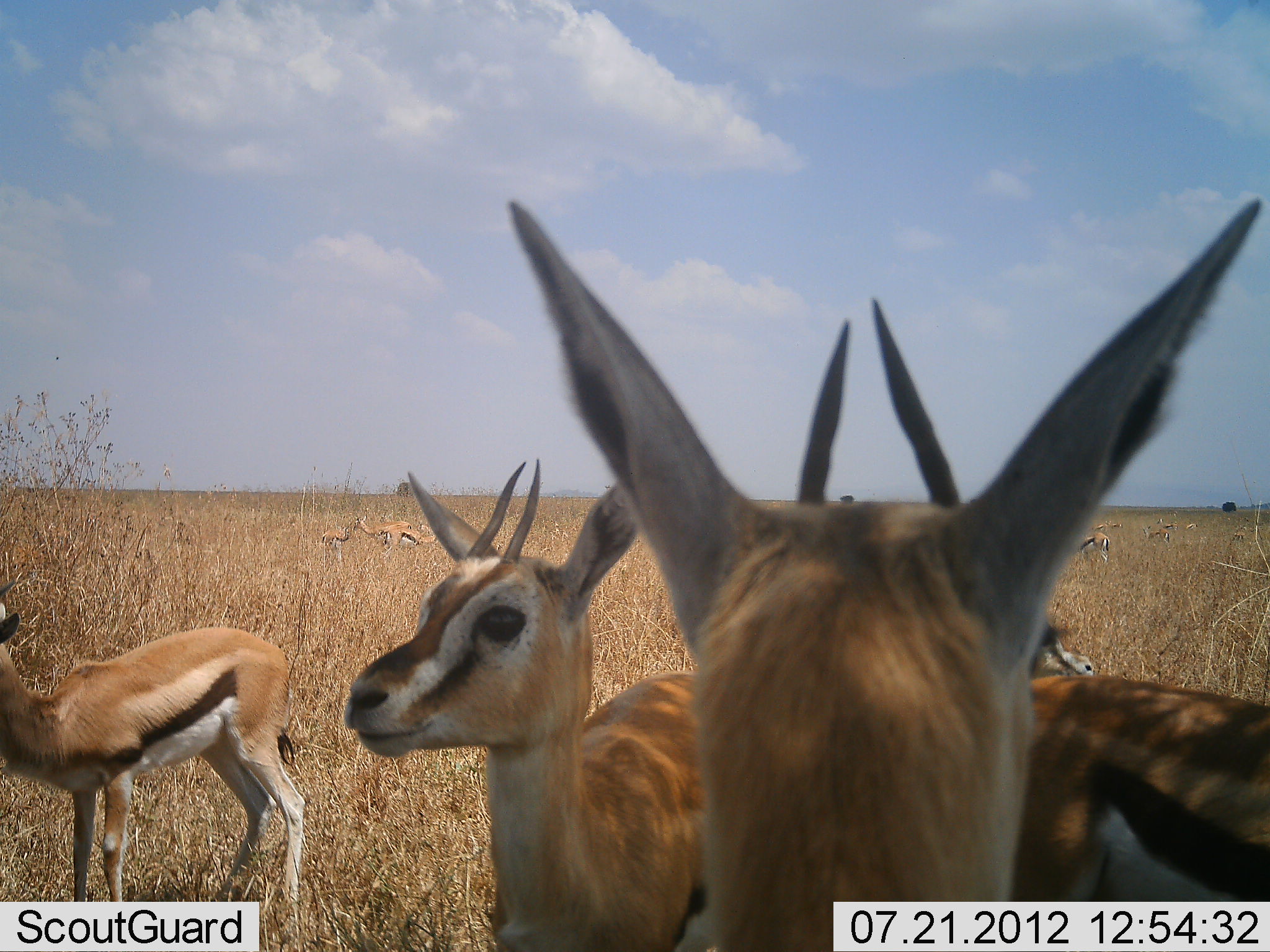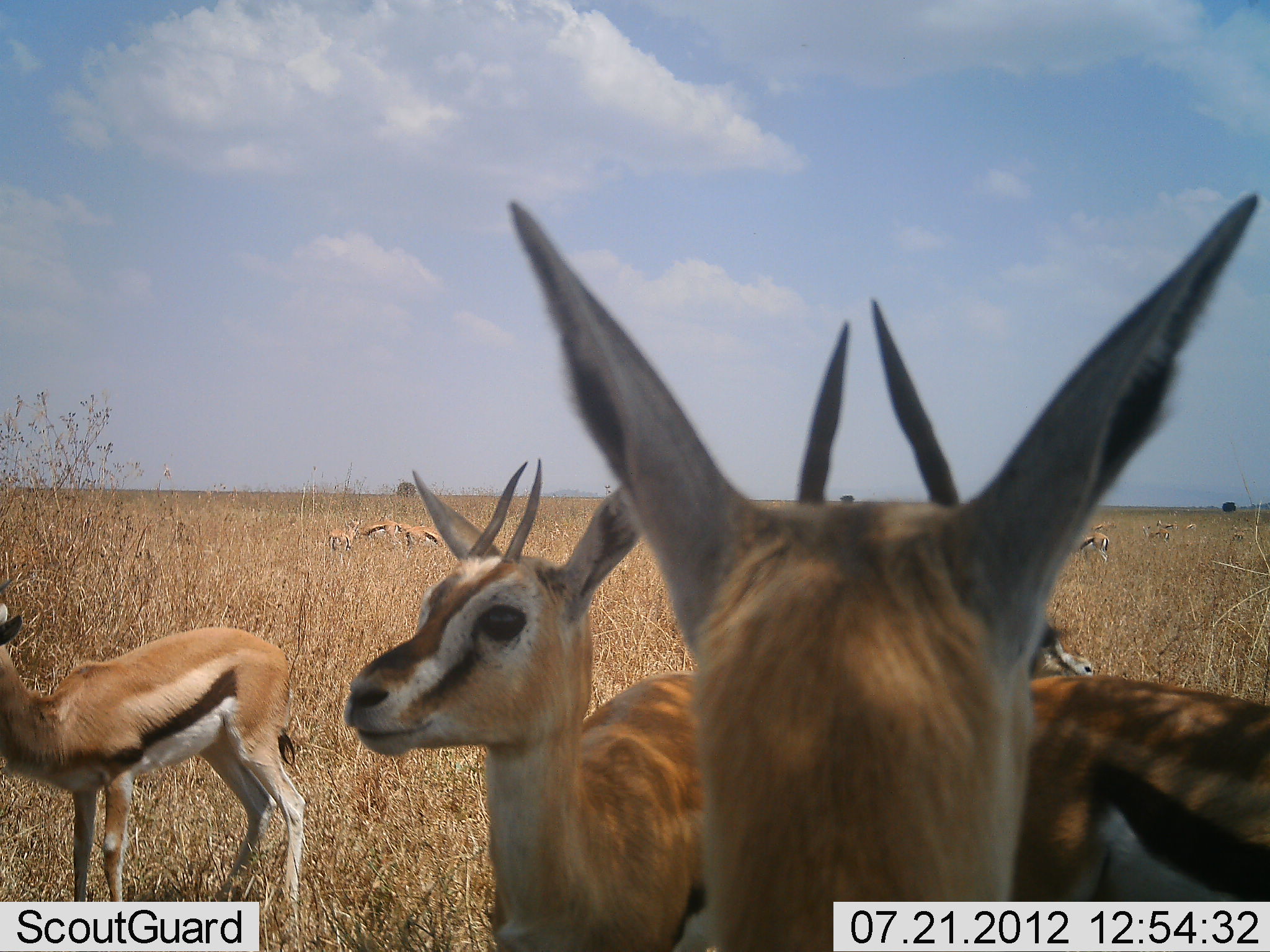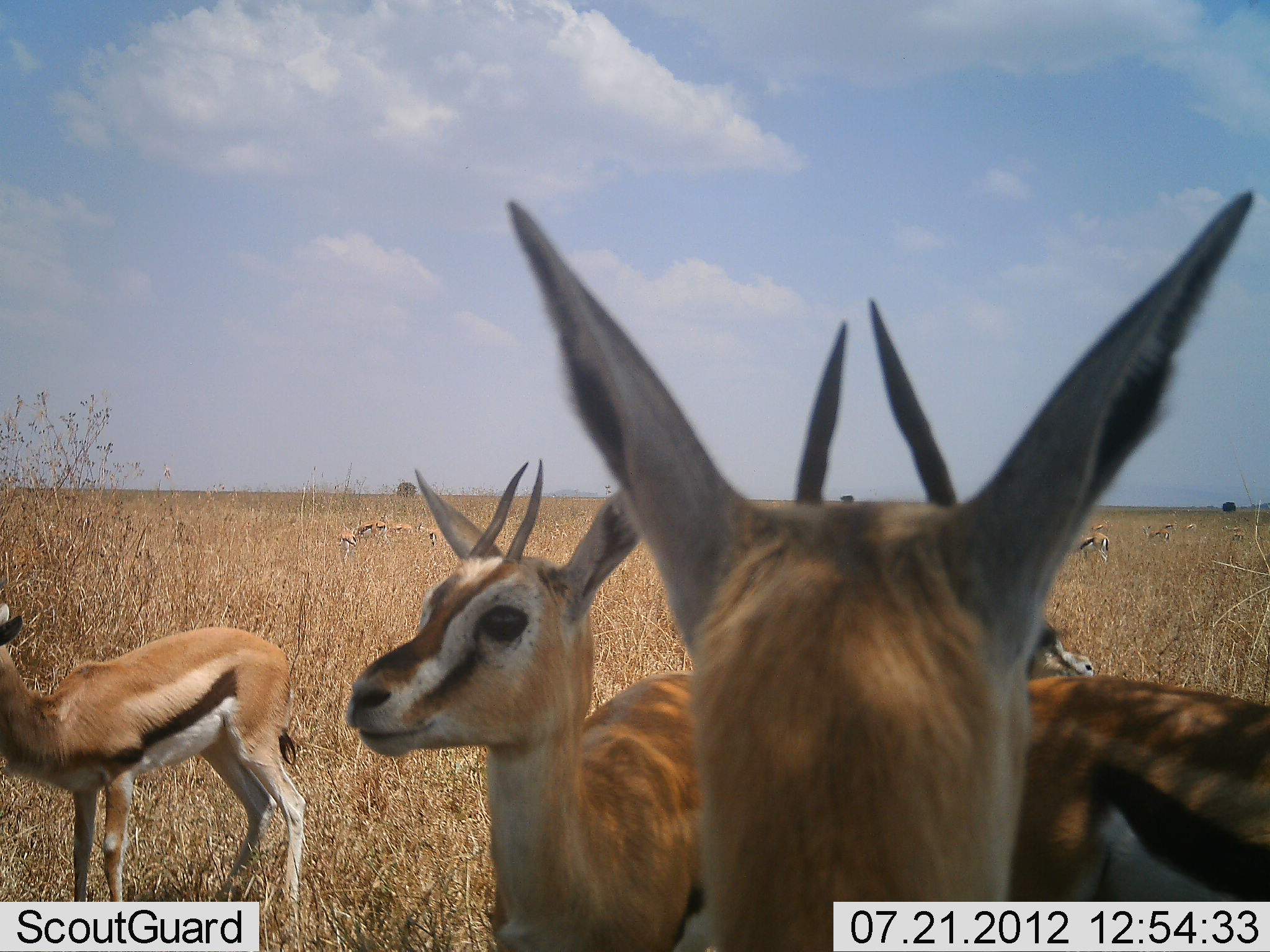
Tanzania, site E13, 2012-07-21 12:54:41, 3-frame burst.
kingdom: Animalia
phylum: Chordata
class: Mammalia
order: Artiodactyla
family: Bovidae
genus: Eudorcas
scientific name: Eudorcas thomsonii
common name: thomson's gazelle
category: gazellethomsons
Gazellethomsons (thomson's gazelle) (Eudorcas thomsonii), count 9. Behavior (volunteer vote fractions): standing 100%, resting 10%, moving 30%, interacting 20%. Young present (vote fraction): 10%. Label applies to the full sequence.